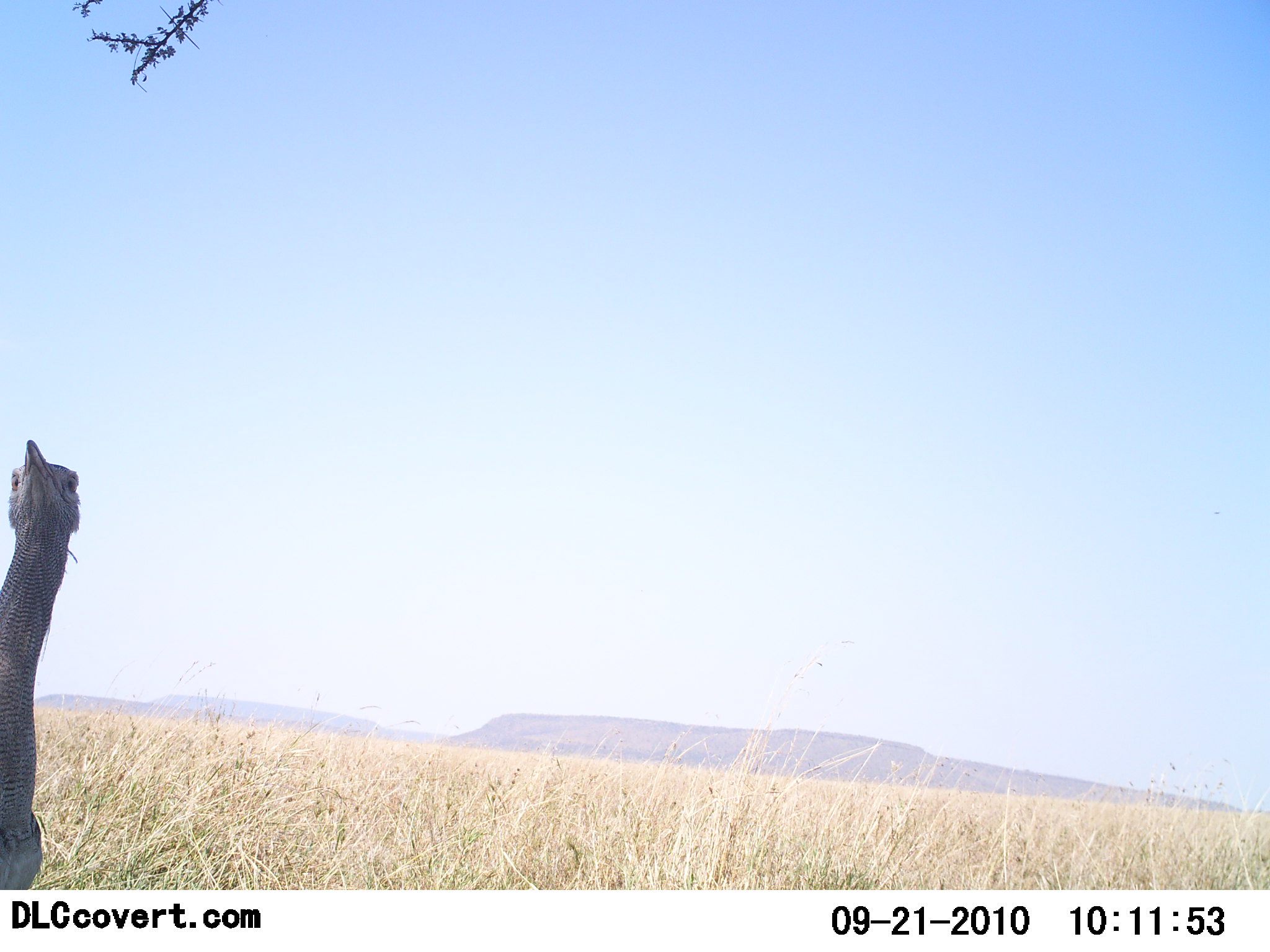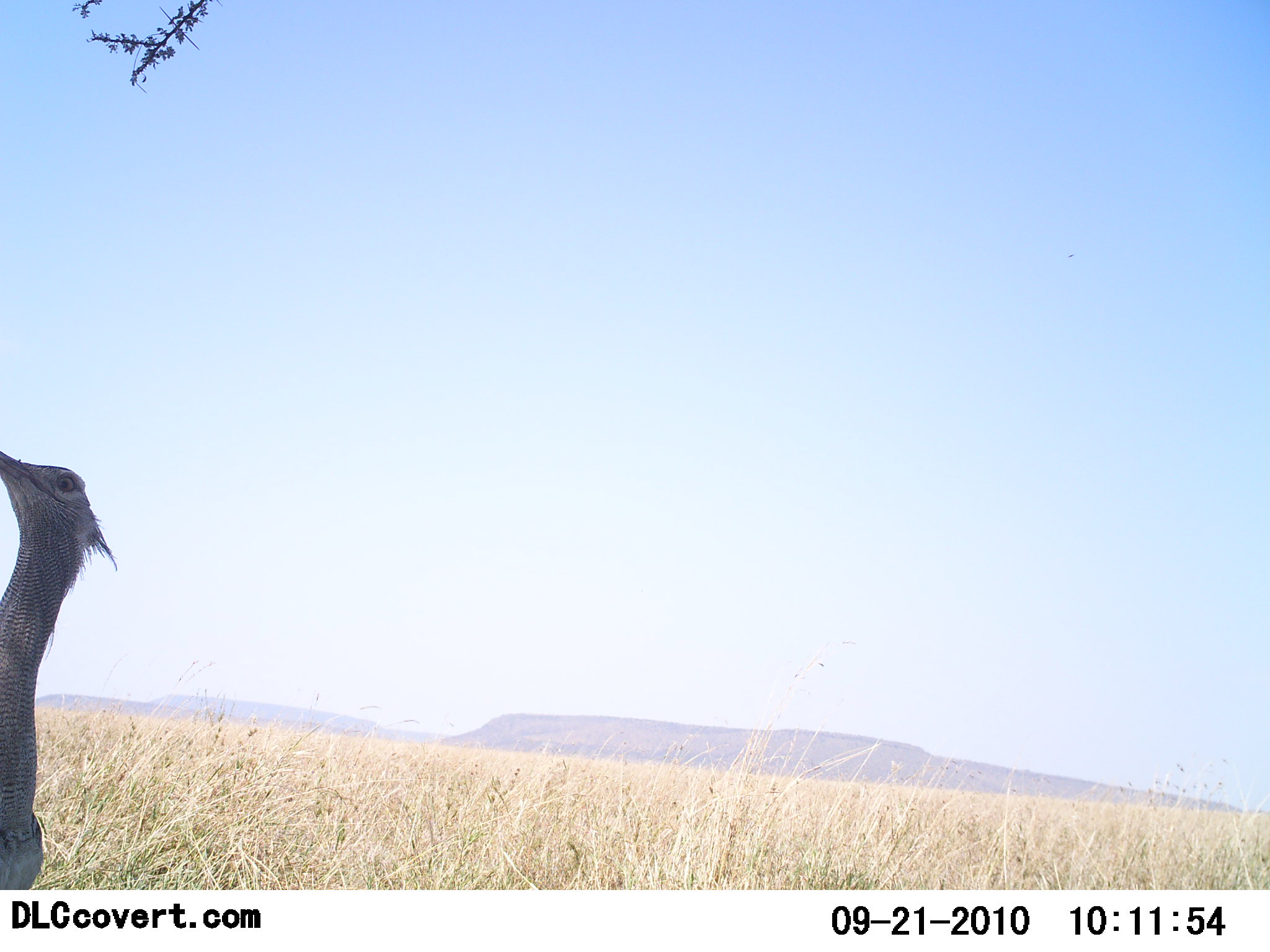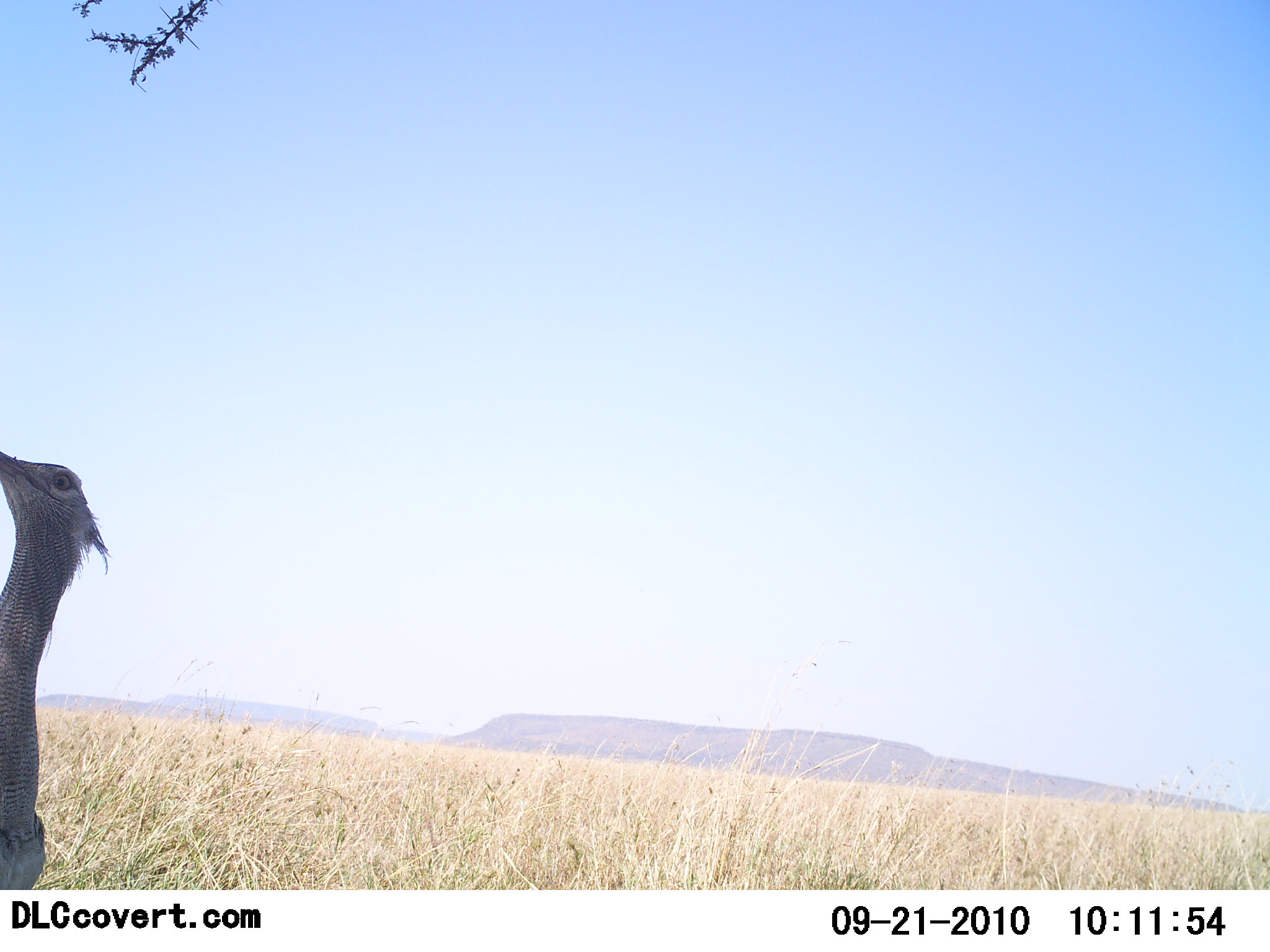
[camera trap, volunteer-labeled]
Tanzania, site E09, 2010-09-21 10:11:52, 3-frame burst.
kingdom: Animalia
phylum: Chordata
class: Aves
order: Otidiformes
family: Otididae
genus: Ardeotis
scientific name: Ardeotis kori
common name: kori bustard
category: koribustard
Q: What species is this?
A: Koribustard (kori bustard) (Ardeotis kori).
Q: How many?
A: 1.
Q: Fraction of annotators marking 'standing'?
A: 93%.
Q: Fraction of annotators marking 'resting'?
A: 0%.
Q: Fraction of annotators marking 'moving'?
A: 14%.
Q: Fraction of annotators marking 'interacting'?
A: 7%.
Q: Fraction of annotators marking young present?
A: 0%.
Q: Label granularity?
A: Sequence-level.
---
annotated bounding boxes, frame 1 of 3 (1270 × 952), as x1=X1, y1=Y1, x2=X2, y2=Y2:
animal: x1=0, y1=440, x2=78, y2=891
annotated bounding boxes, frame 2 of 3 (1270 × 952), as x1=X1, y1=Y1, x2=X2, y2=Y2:
animal: x1=0, y1=449, x2=121, y2=889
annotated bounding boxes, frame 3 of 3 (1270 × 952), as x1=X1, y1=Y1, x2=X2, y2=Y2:
animal: x1=0, y1=448, x2=102, y2=889